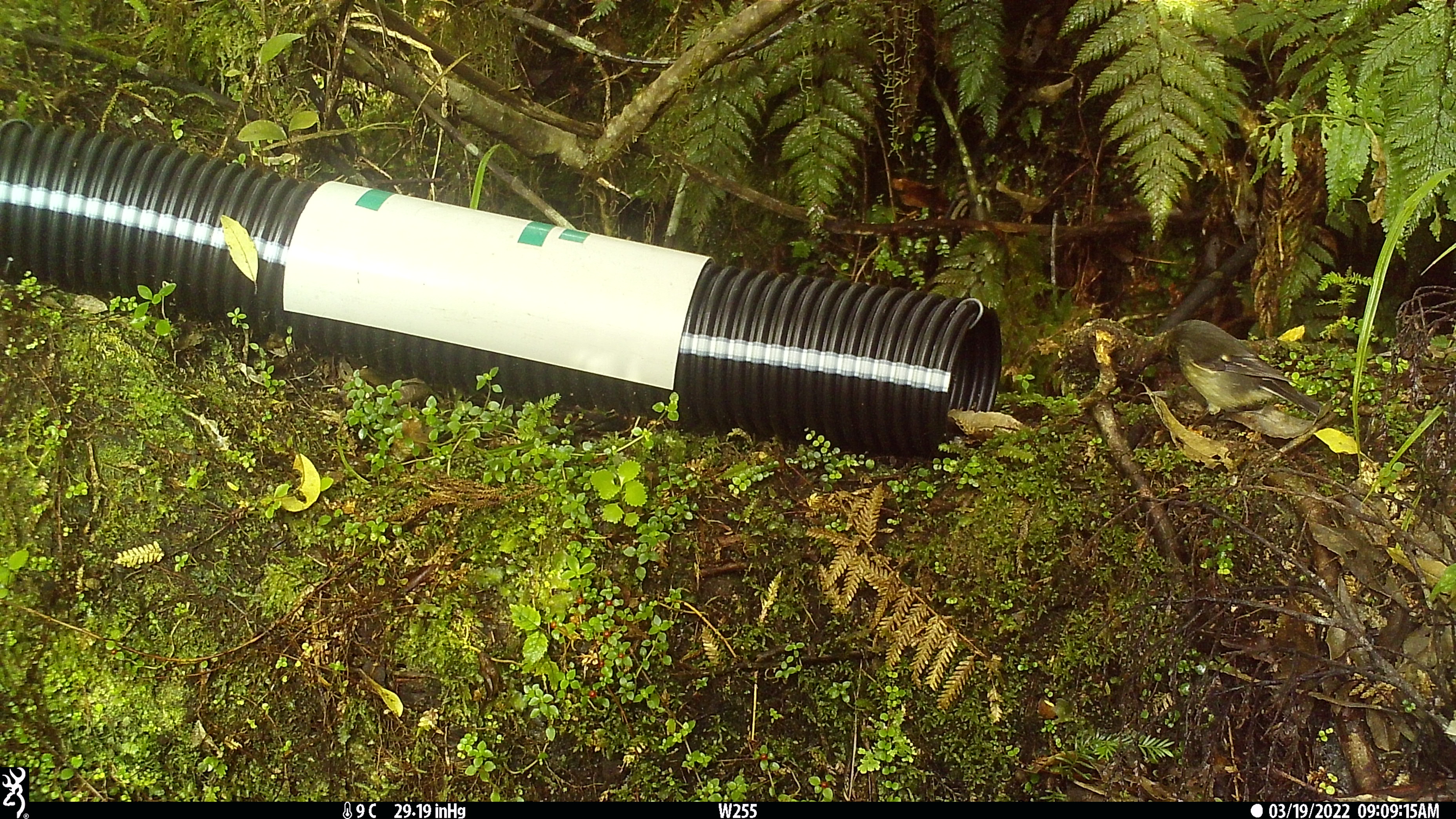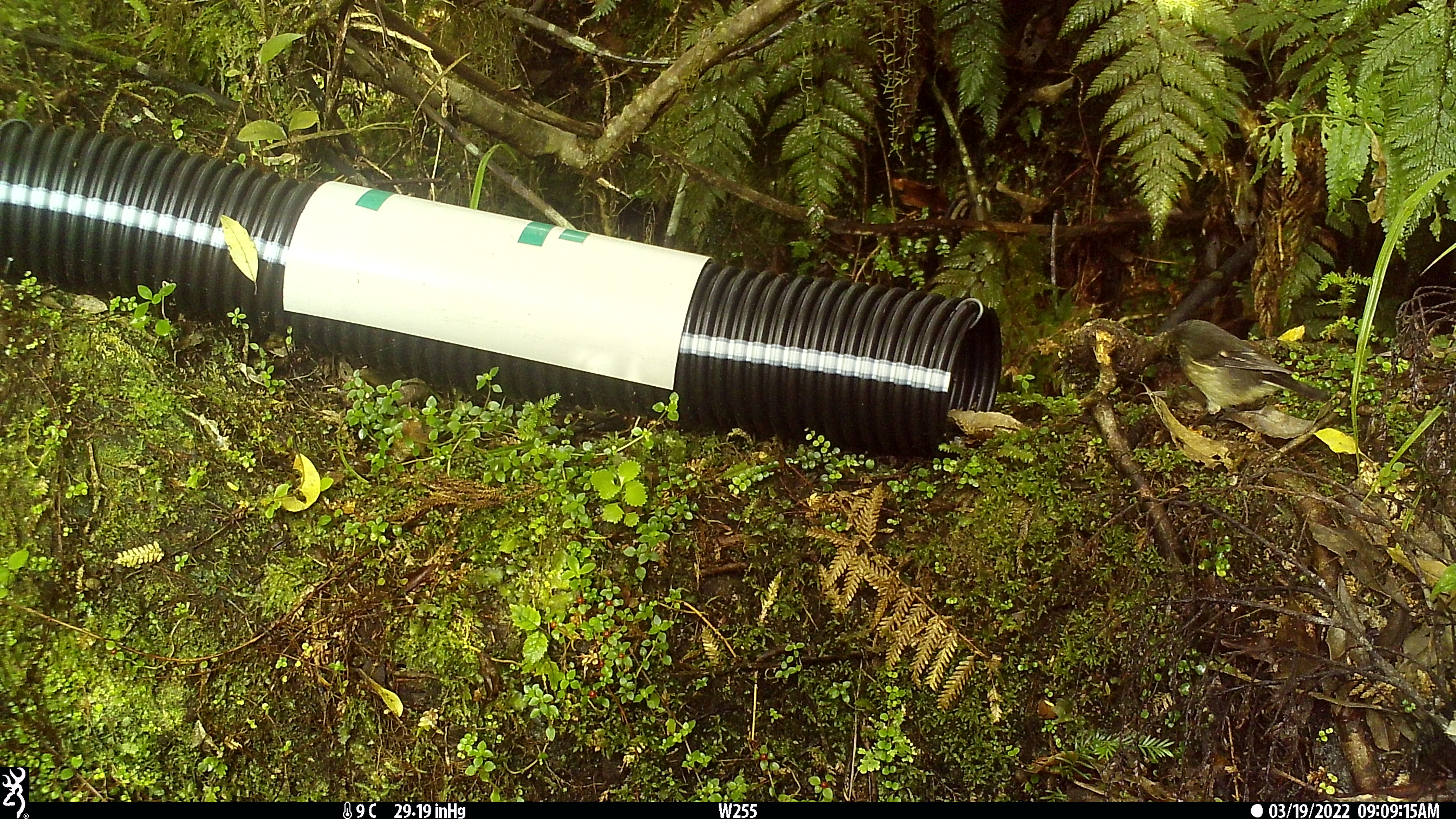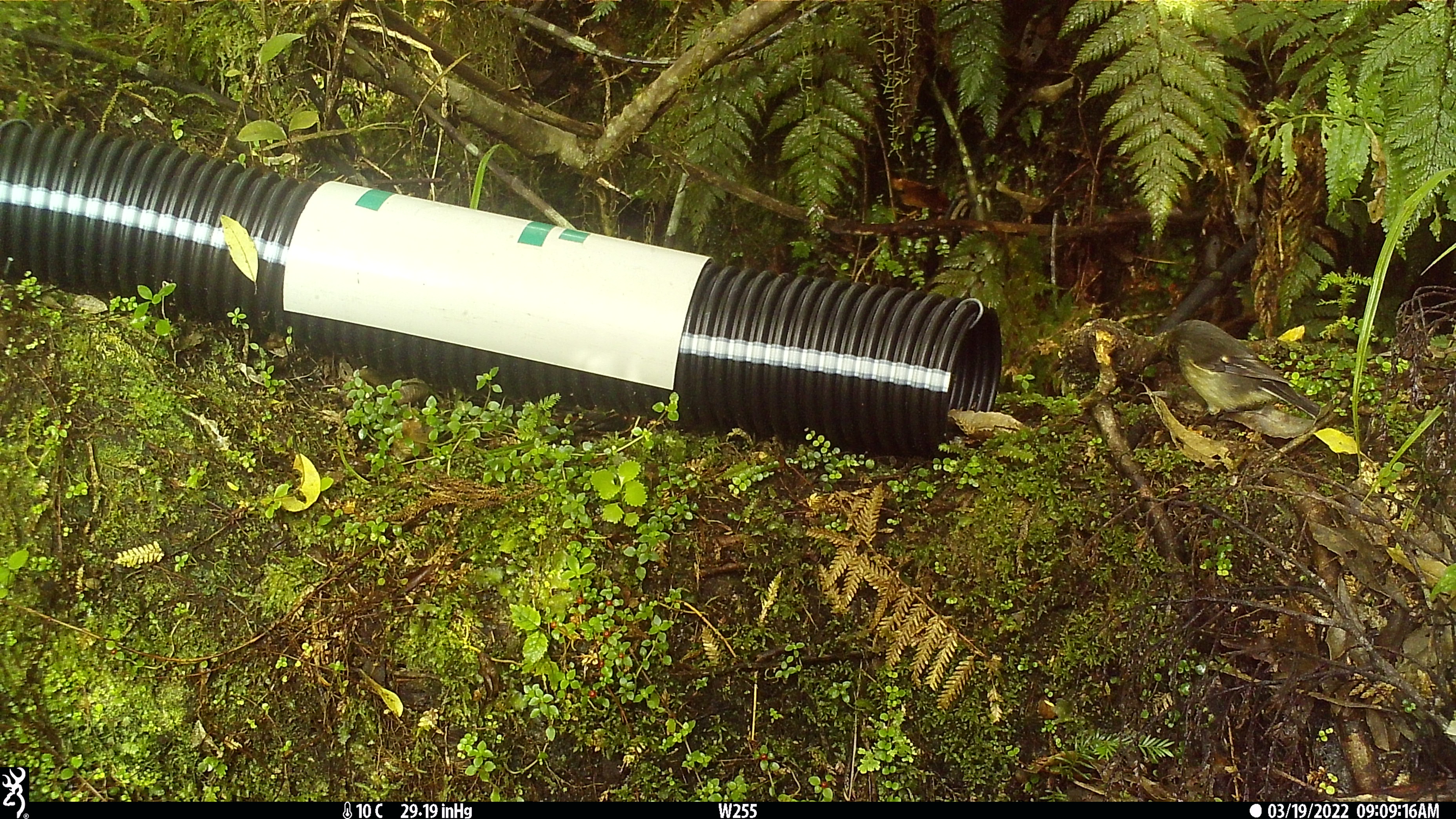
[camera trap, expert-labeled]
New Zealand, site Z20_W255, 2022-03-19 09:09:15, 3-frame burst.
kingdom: Animalia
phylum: Chordata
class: Aves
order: Passeriformes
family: Petroicidae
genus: Petroica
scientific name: Petroica macrocephala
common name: tomtit